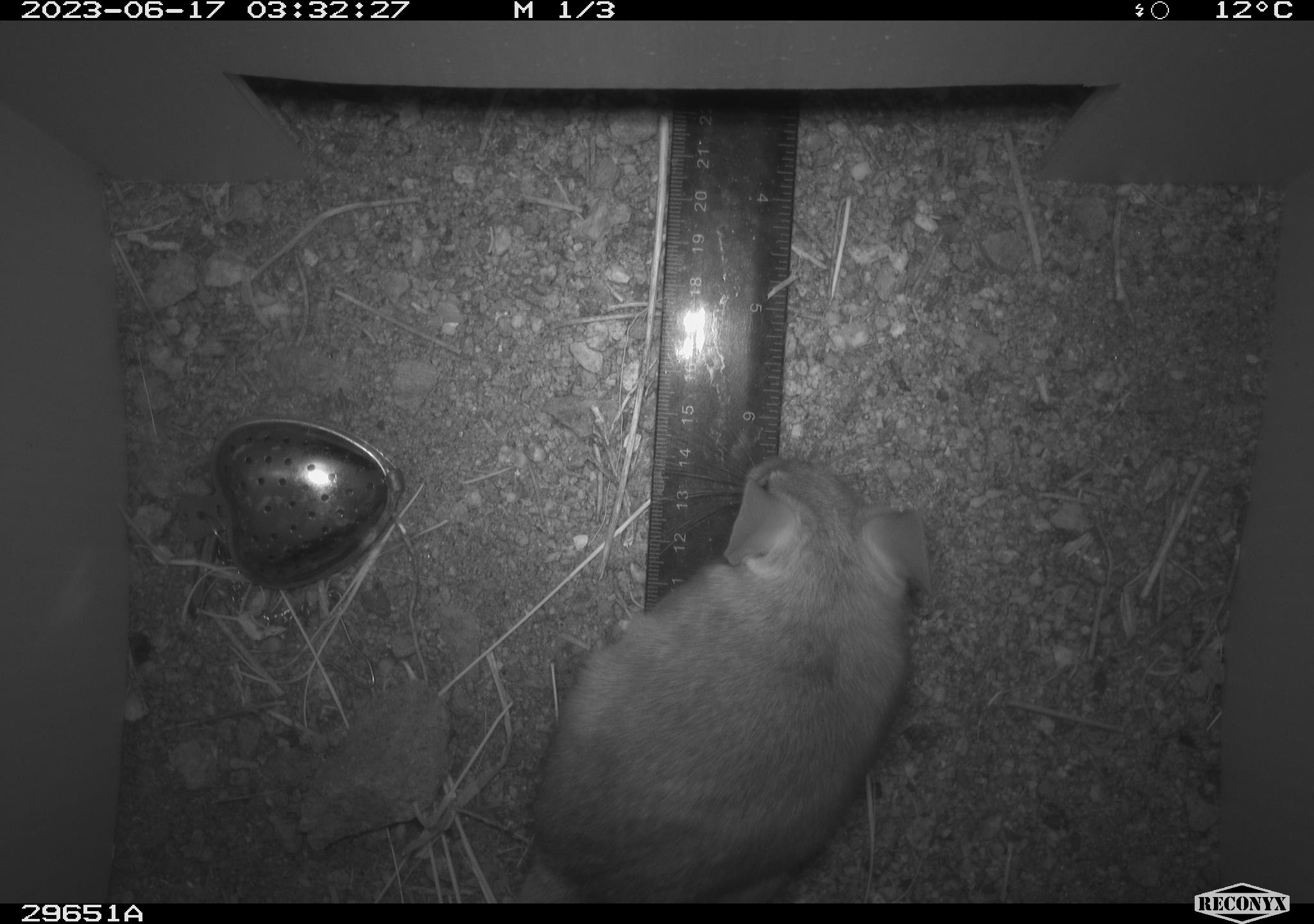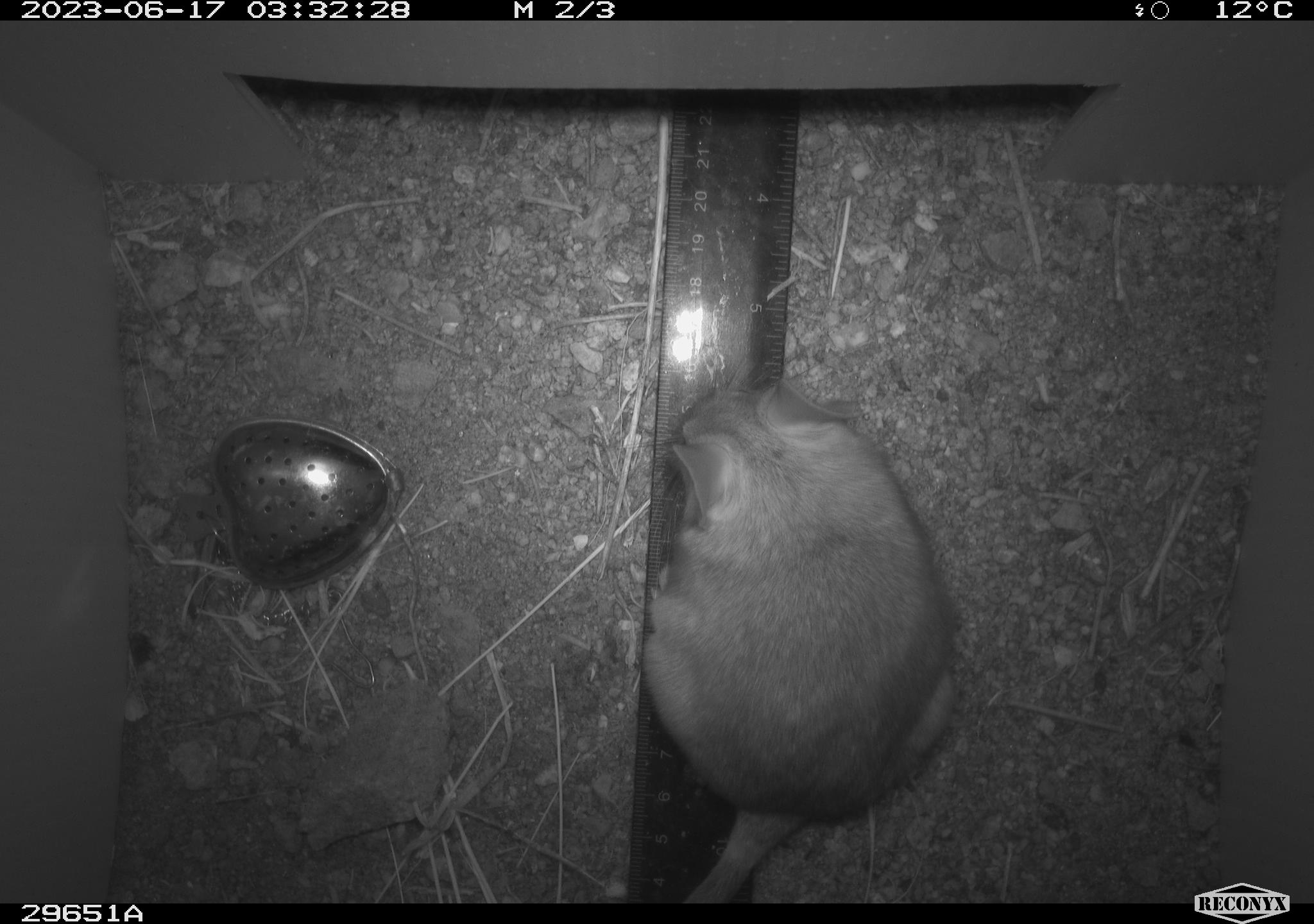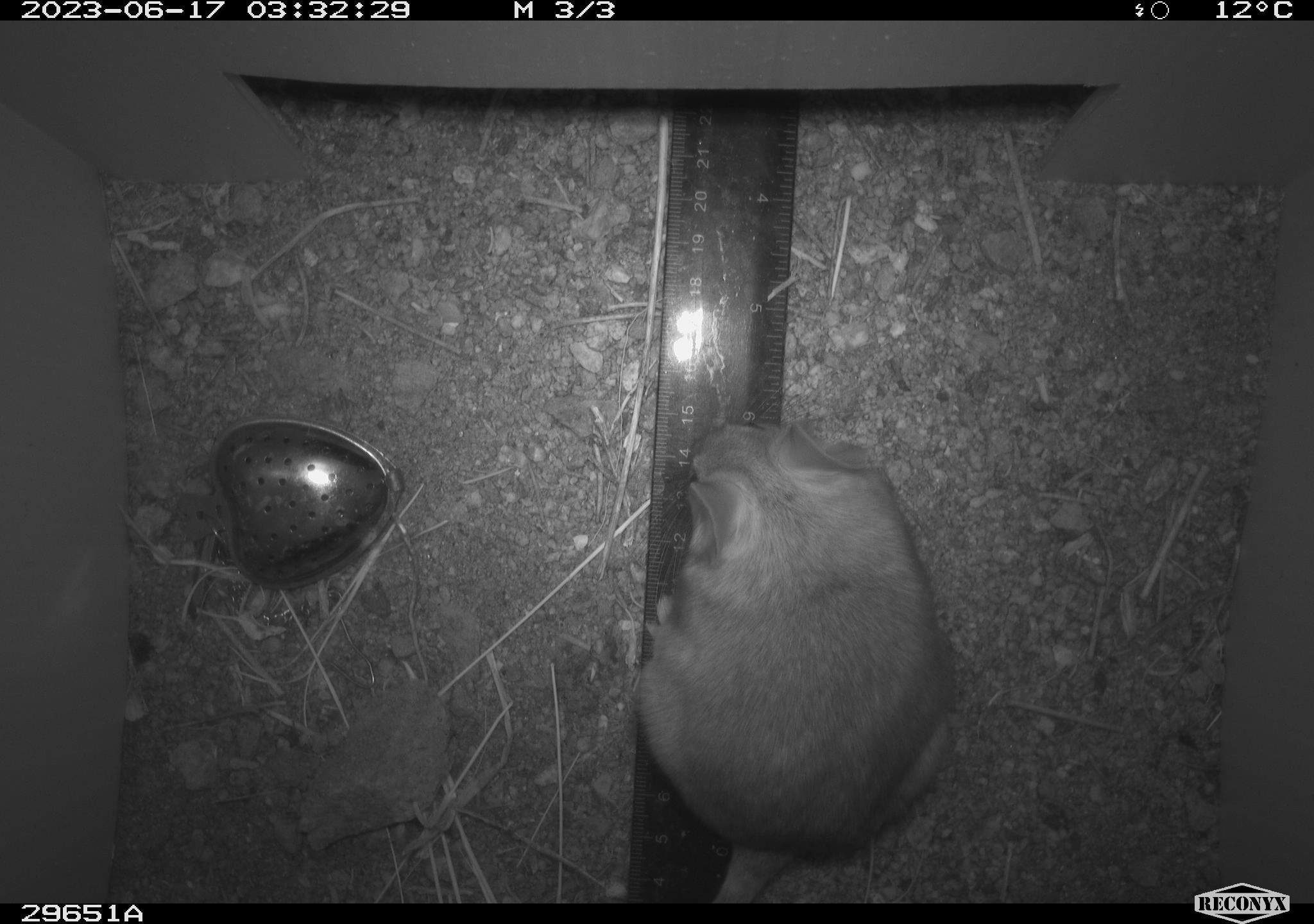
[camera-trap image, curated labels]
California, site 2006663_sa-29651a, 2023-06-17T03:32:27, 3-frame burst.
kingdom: Animalia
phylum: Chordata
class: Mammalia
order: Rodentia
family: Cricetidae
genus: Neotoma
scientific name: Neotoma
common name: pack rat or woodrat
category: neotoma species